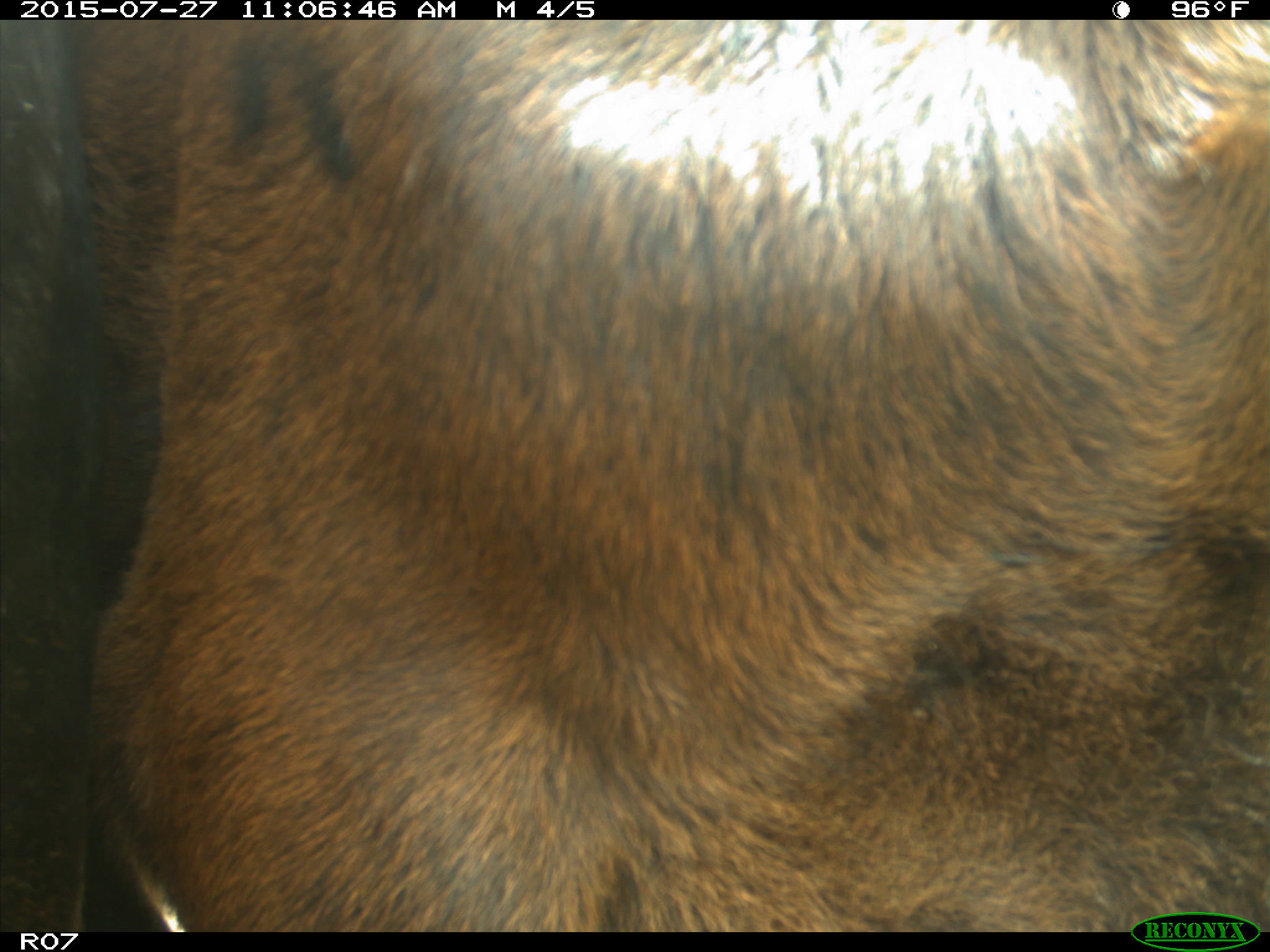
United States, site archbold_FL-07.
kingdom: Animalia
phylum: Chordata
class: Mammalia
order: Artiodactyla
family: Bovidae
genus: Bos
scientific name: Bos taurus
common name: domestic cow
Bos taurus (domestic cow).